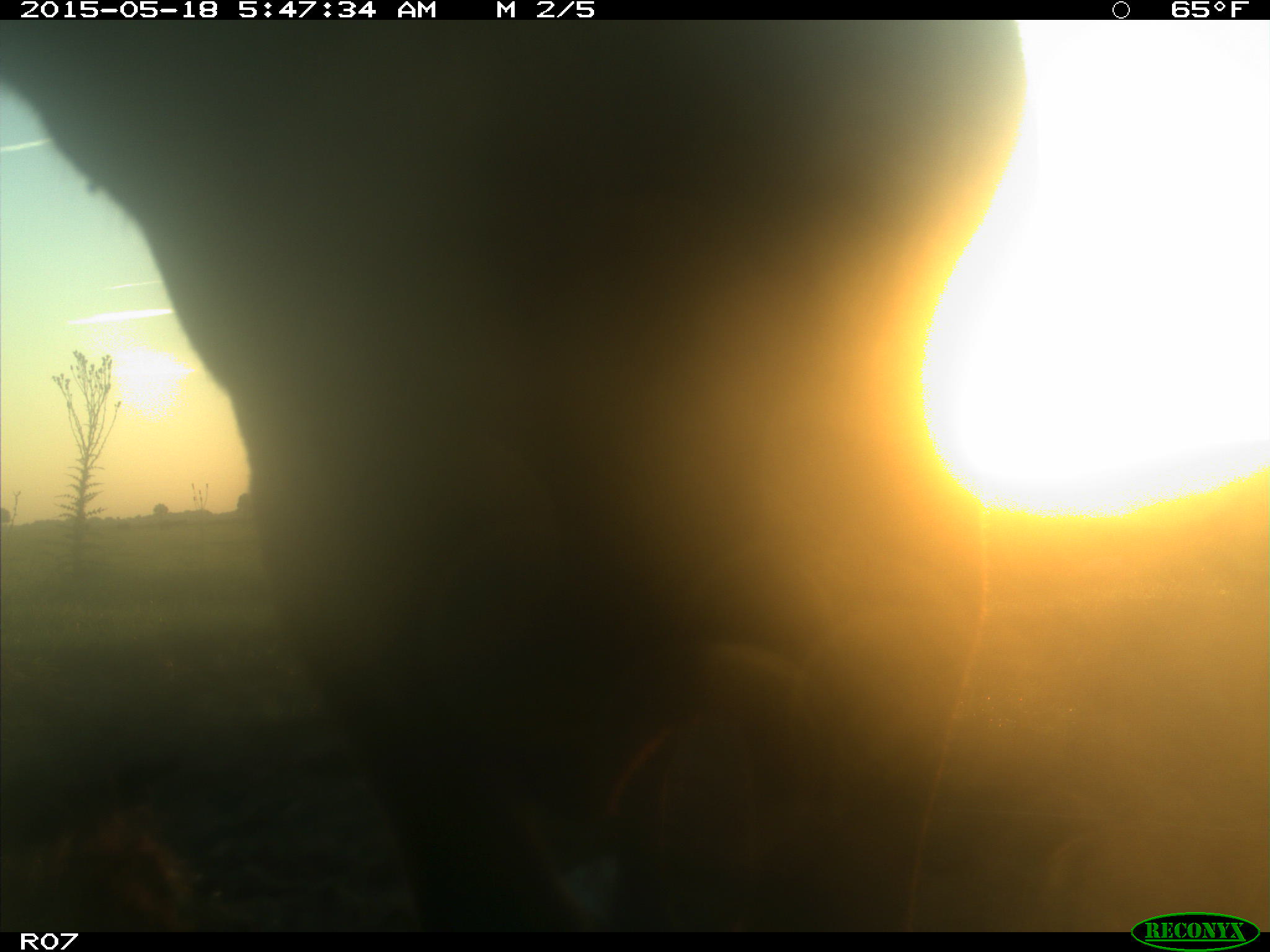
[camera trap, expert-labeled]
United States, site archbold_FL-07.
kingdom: Animalia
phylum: Chordata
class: Mammalia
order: Artiodactyla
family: Bovidae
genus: Bos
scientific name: Bos taurus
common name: domestic cow